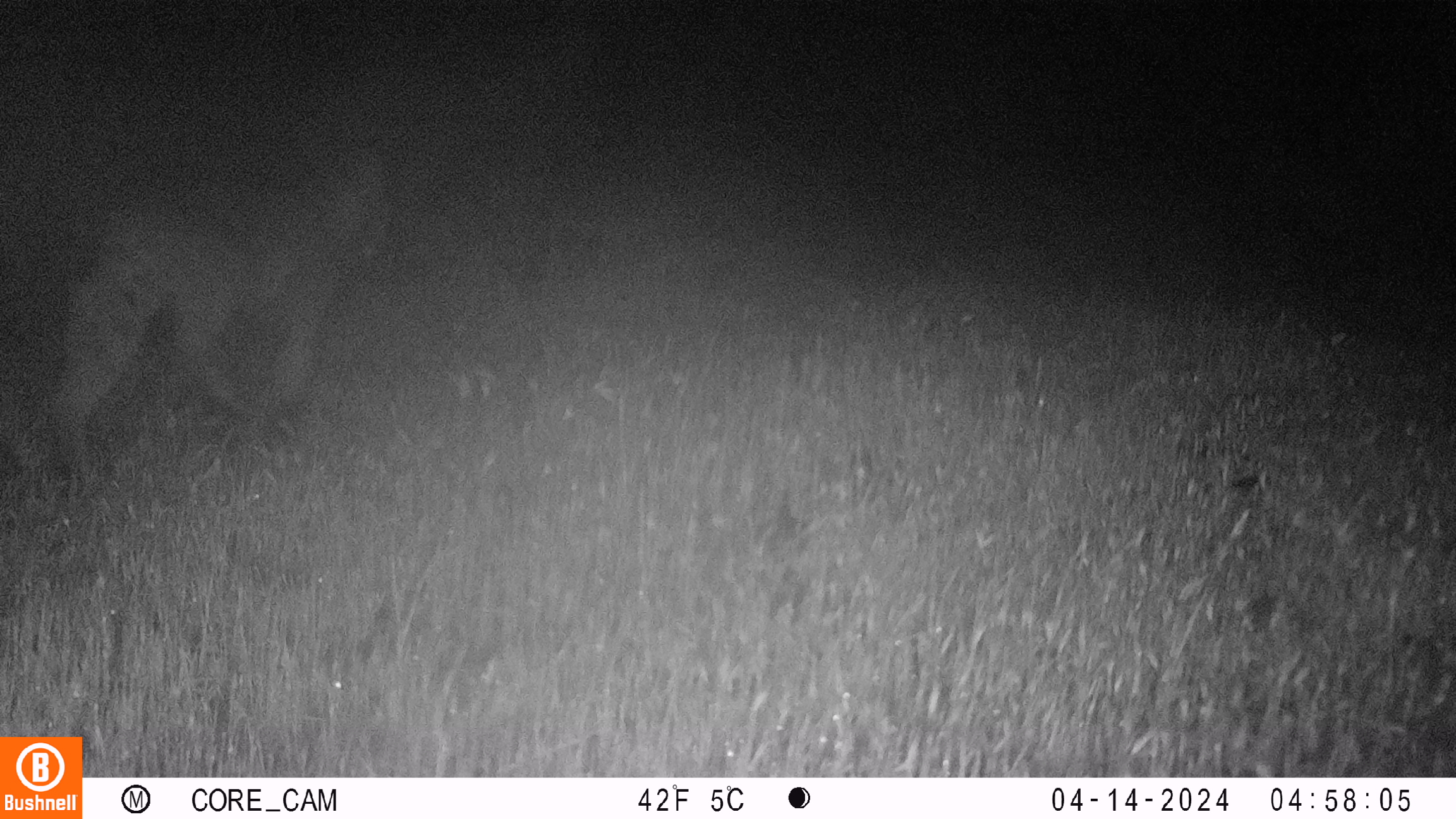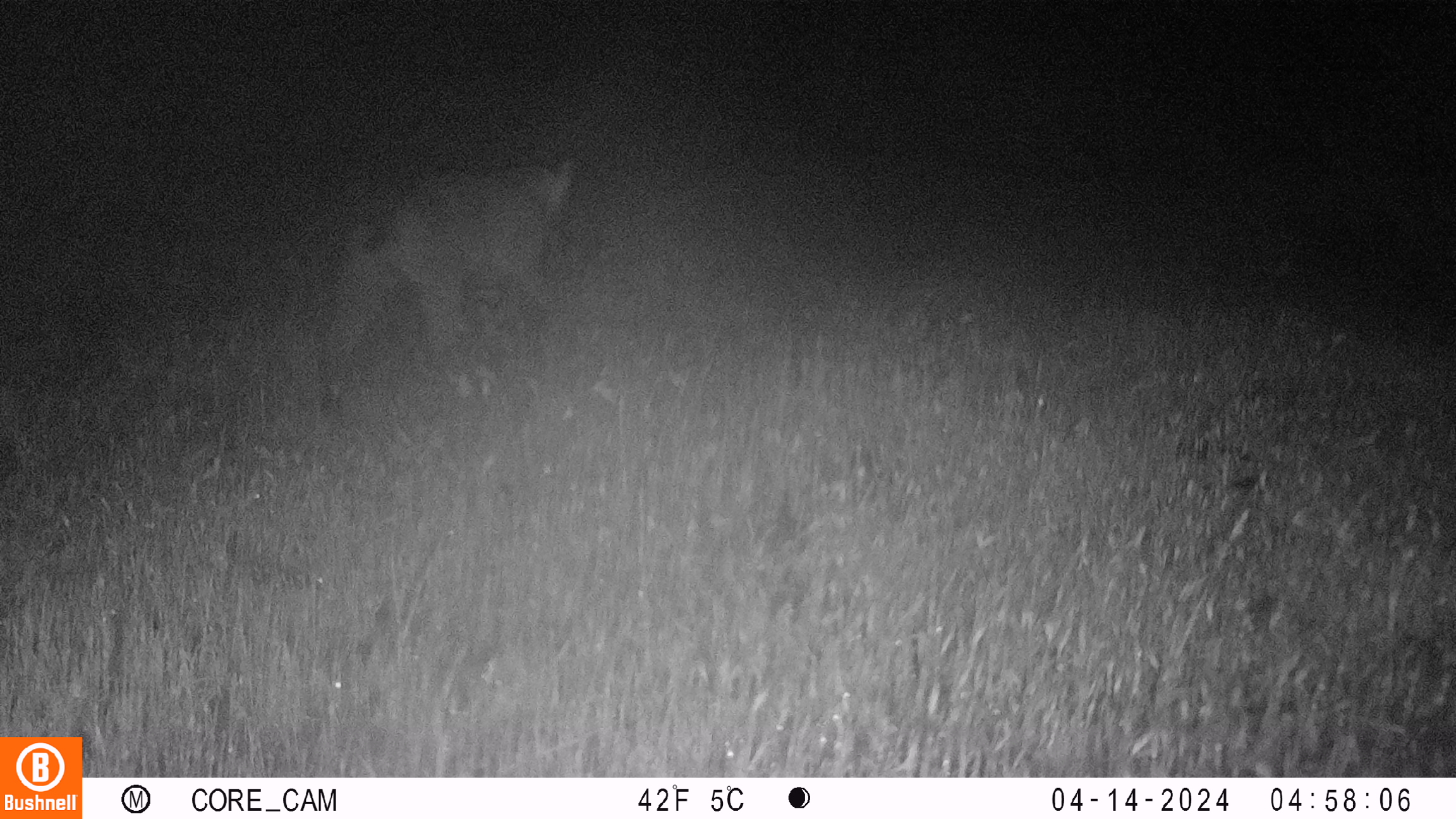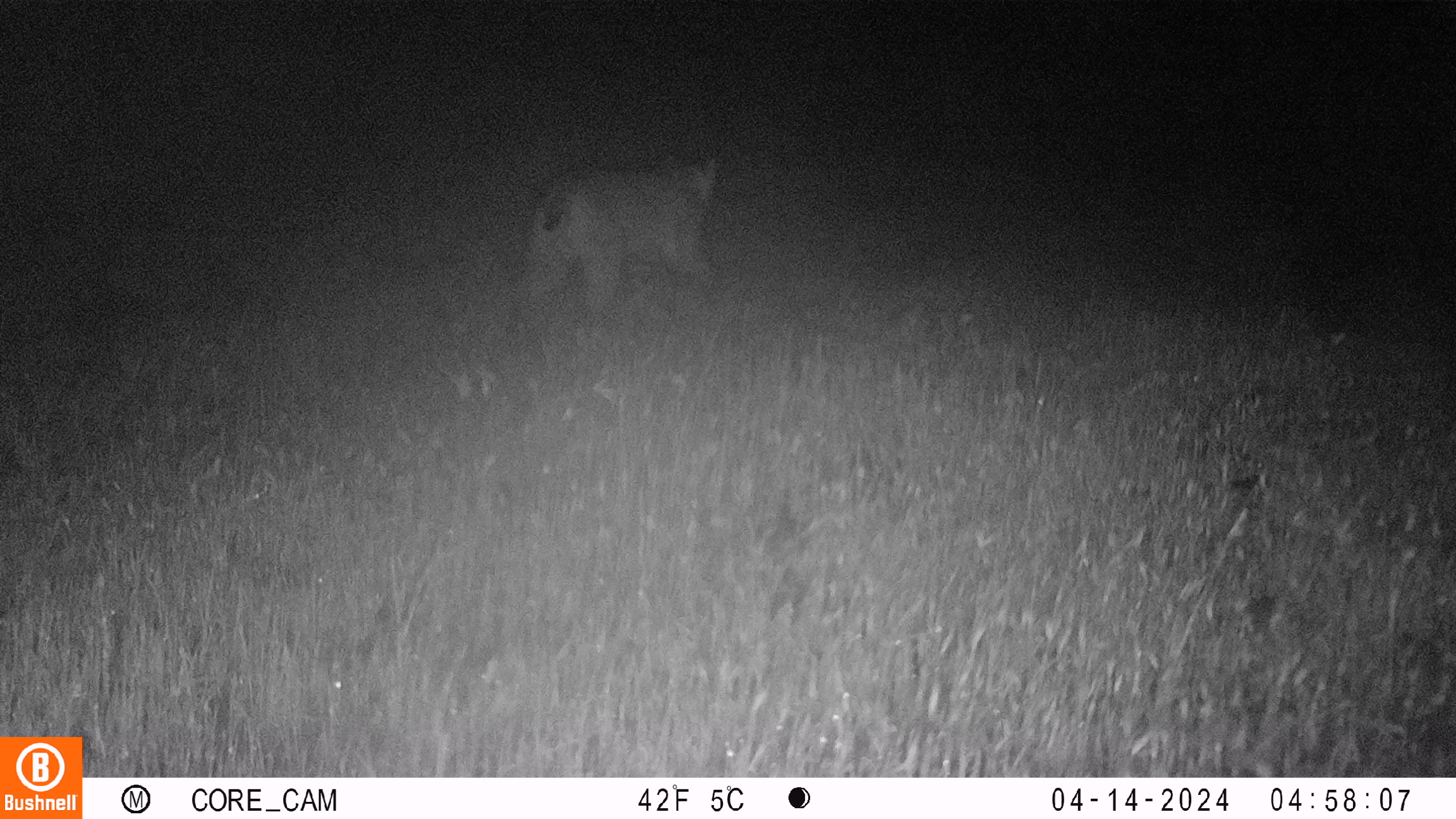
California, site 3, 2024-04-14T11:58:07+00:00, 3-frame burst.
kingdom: Animalia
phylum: Chordata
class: Mammalia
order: Carnivora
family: Felidae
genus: Lynx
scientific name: Lynx rufus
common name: bobcat